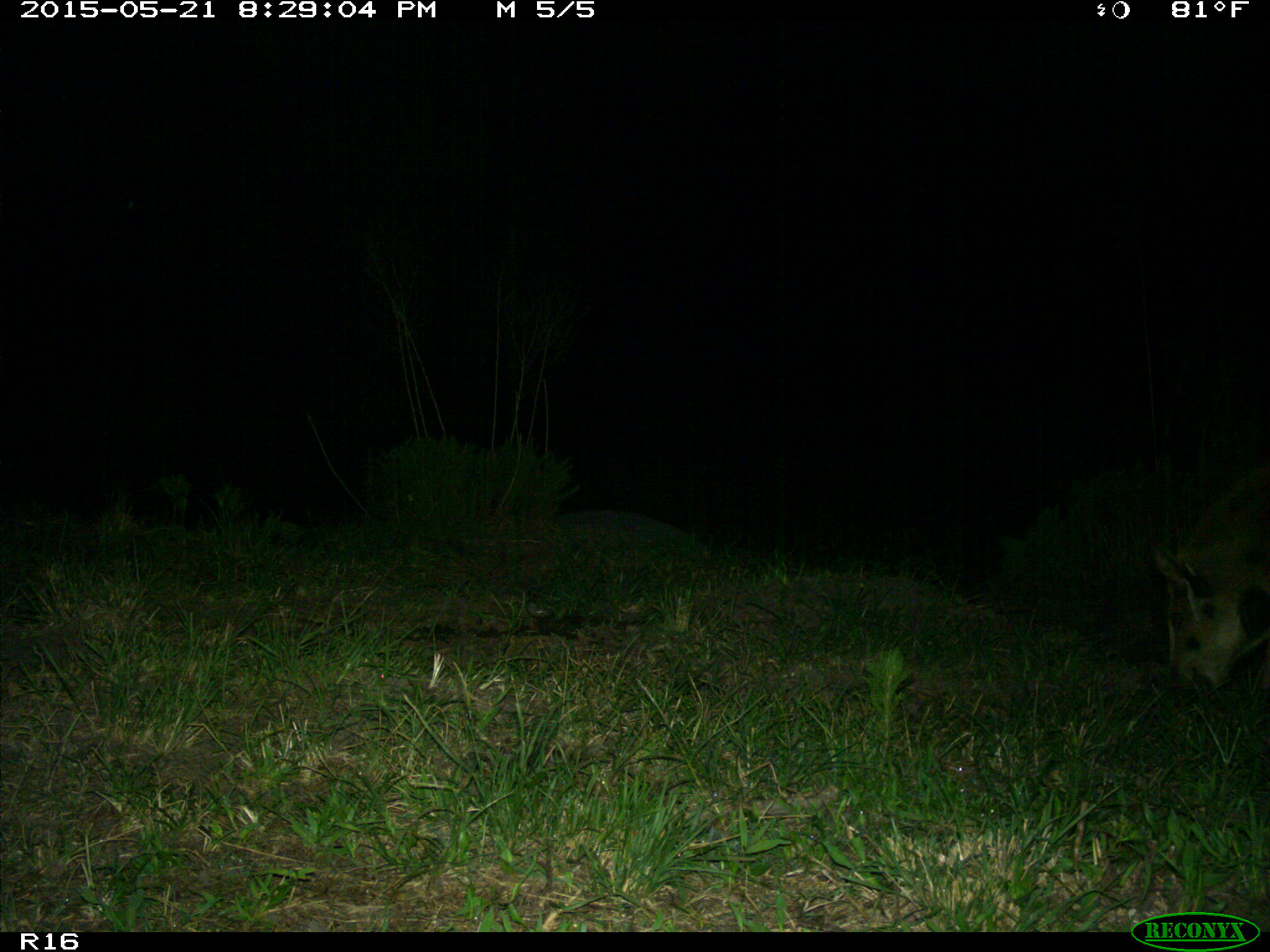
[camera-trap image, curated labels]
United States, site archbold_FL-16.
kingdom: Animalia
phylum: Chordata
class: Mammalia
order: Artiodactyla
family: Suidae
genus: Sus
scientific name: Sus scrofa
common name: wild boar